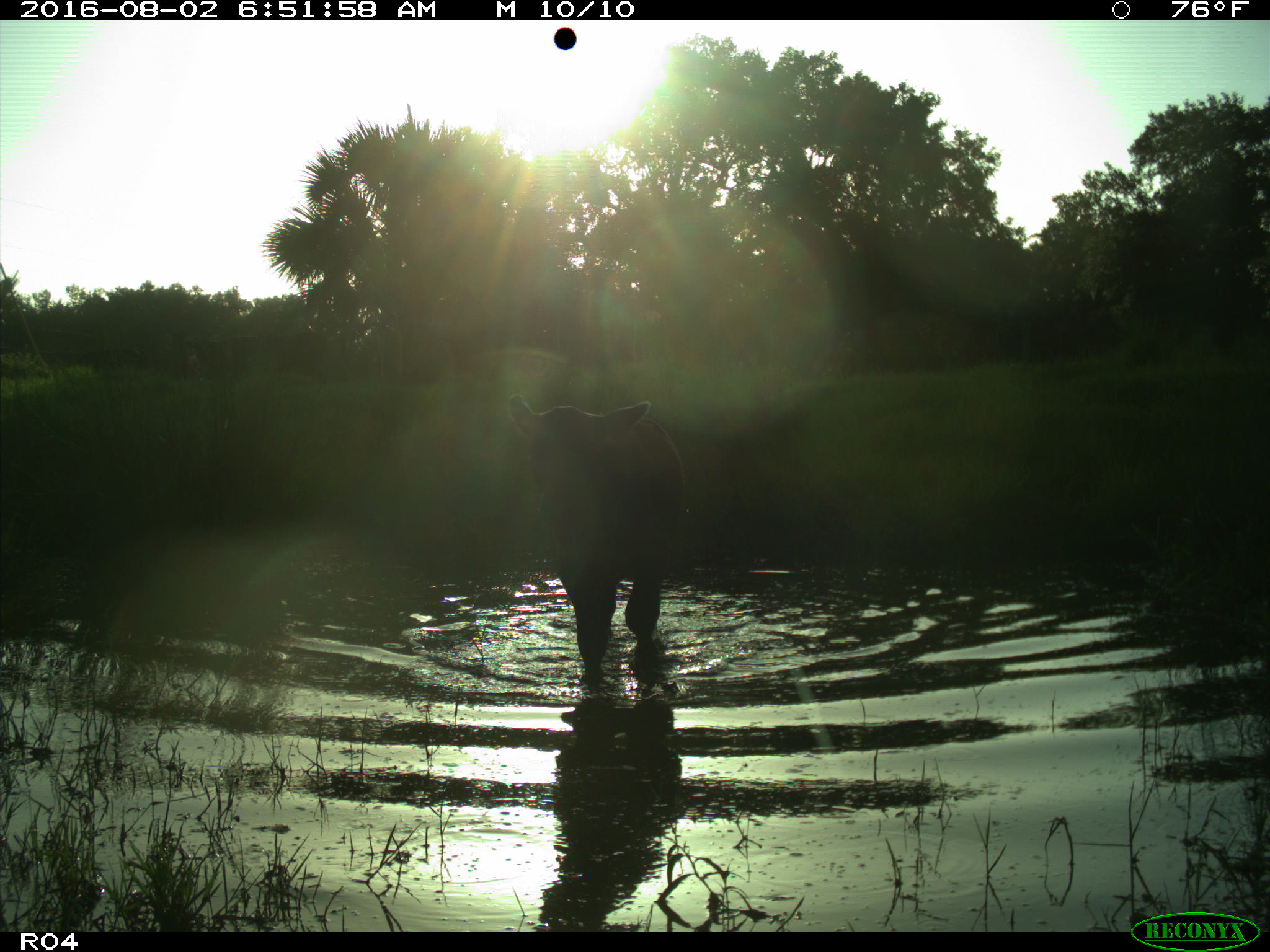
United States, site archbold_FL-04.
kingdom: Animalia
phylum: Chordata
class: Mammalia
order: Artiodactyla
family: Bovidae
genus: Bos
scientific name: Bos taurus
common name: domestic cow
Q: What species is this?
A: Bos taurus (domestic cow).